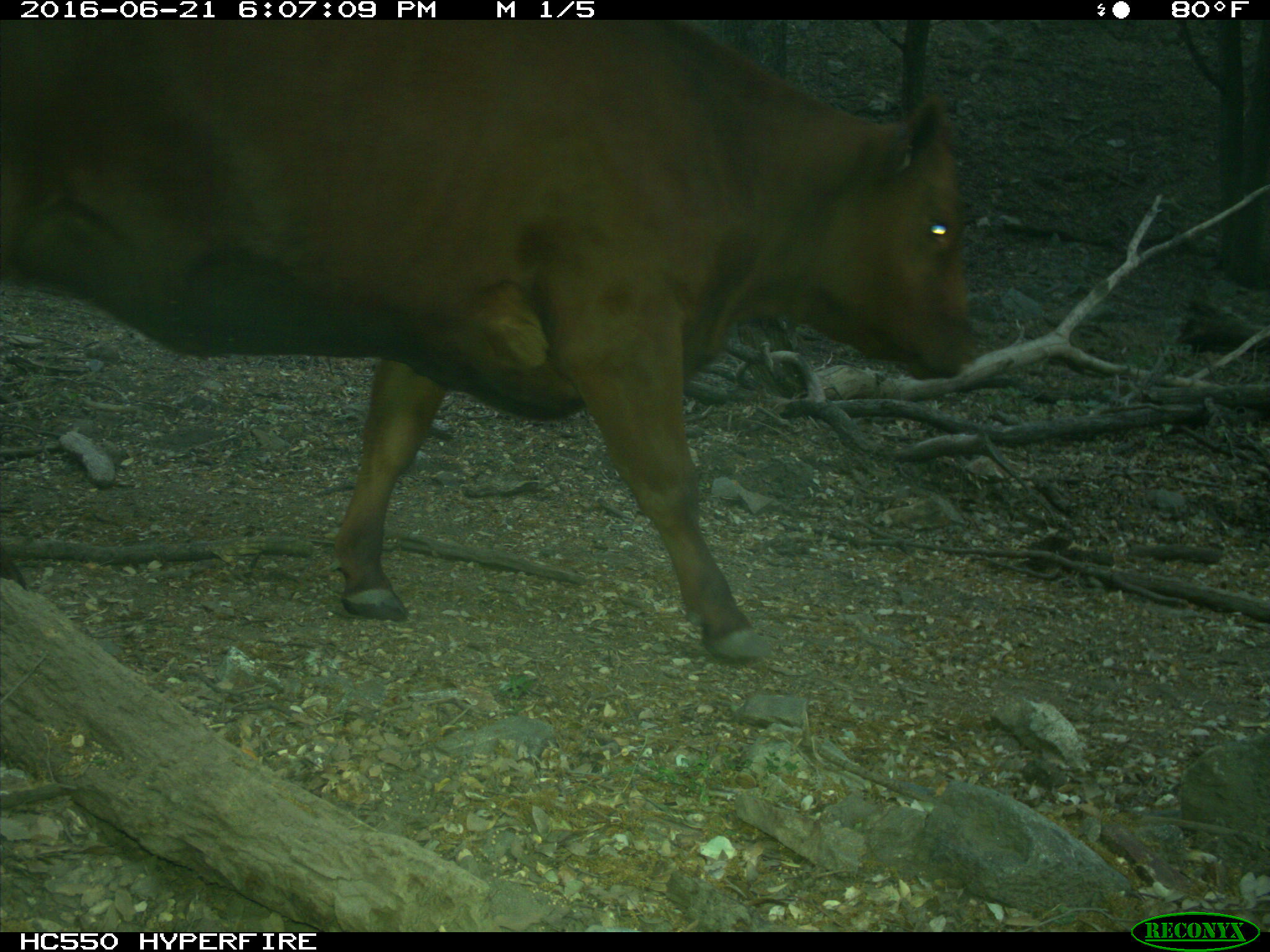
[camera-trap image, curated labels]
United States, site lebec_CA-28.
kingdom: Animalia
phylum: Chordata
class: Mammalia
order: Artiodactyla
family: Bovidae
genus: Bos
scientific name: Bos taurus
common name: domestic cow